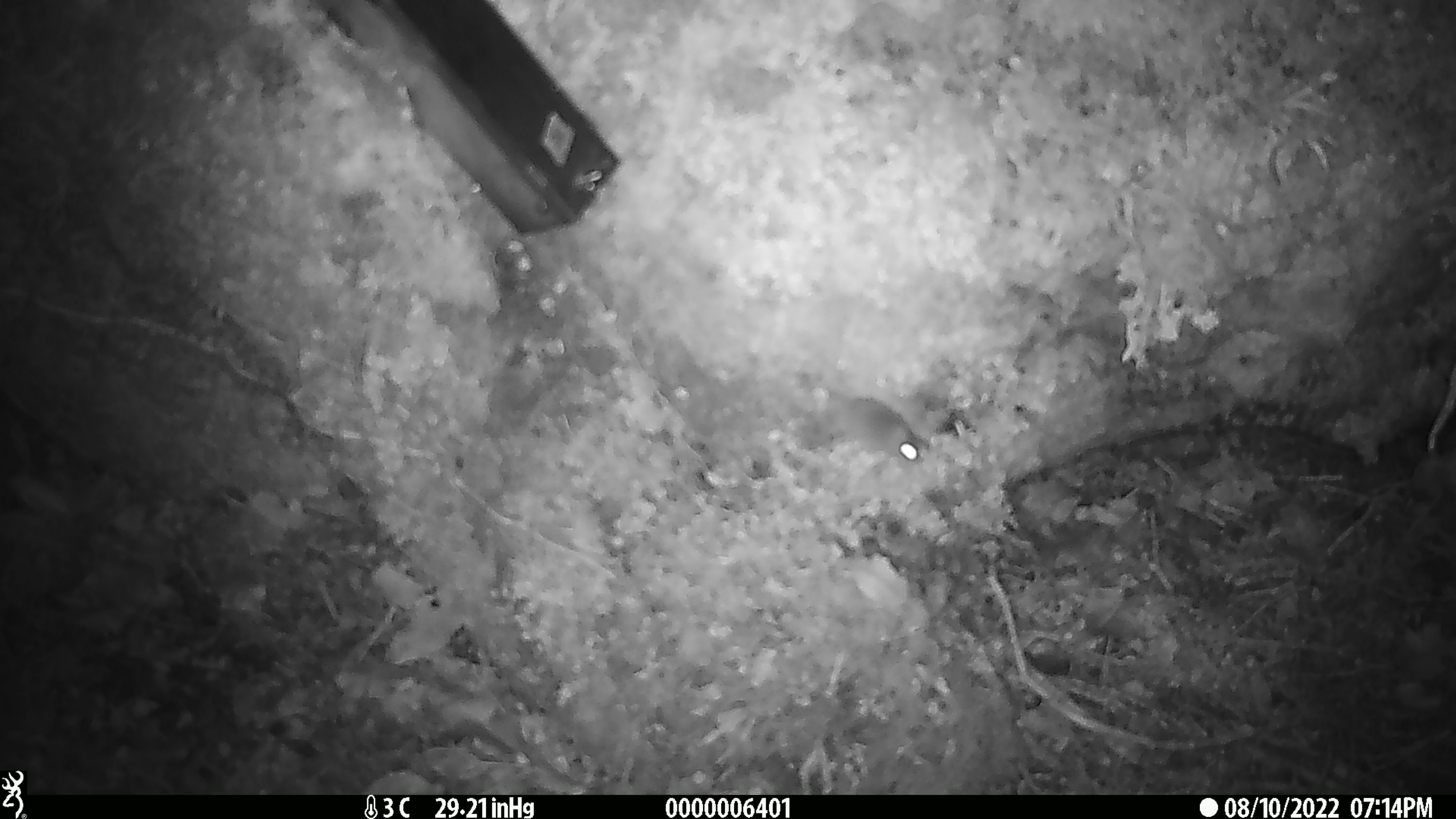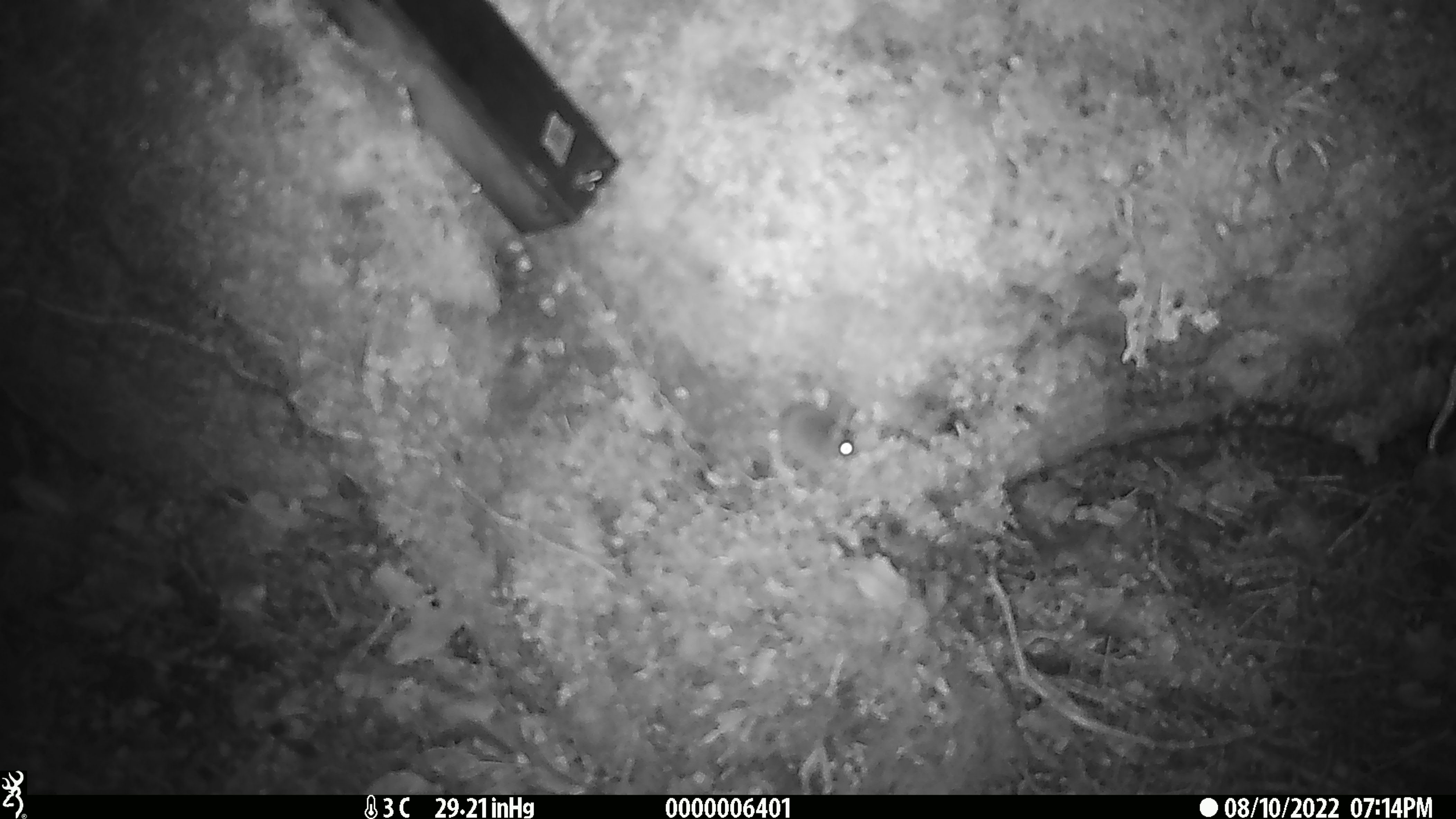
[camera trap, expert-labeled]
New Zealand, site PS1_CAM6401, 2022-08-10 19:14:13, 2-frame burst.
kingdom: Animalia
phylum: Chordata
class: Mammalia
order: Rodentia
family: Muridae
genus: Mus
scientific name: Mus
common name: mouse